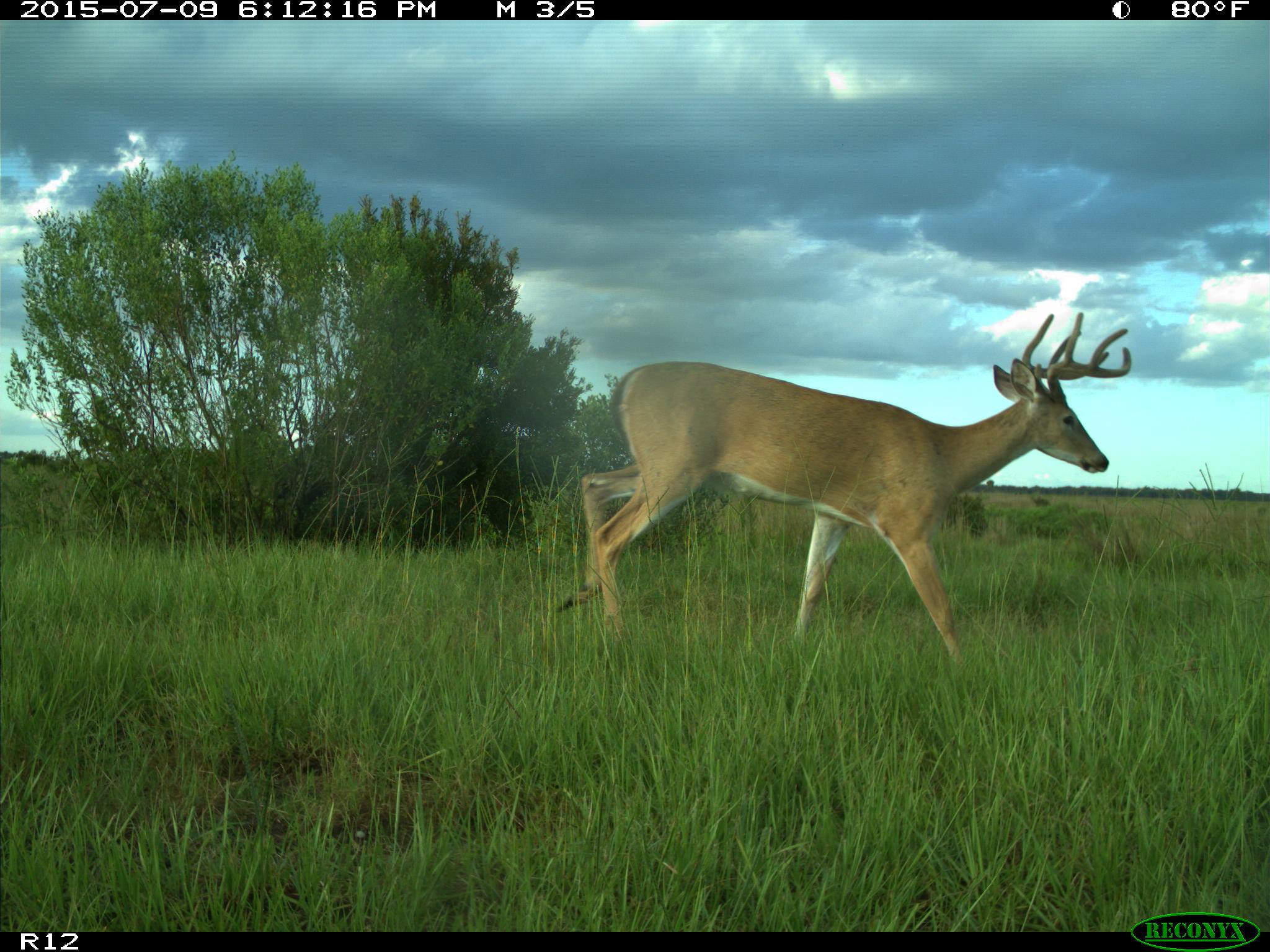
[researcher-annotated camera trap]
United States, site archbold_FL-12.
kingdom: Animalia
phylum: Chordata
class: Mammalia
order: Artiodactyla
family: Cervidae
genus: Odocoileus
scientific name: Odocoileus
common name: deer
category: unidentified deer